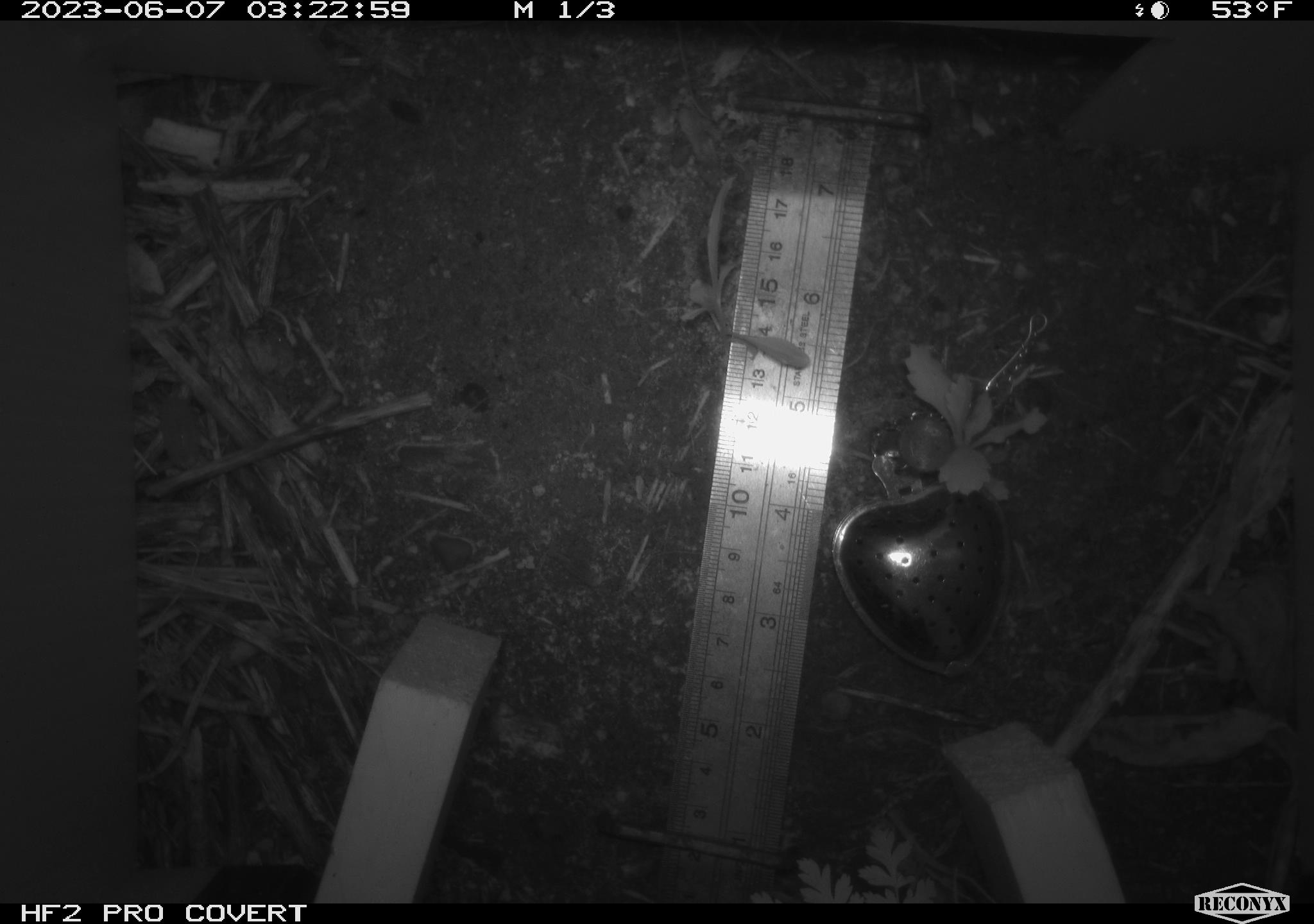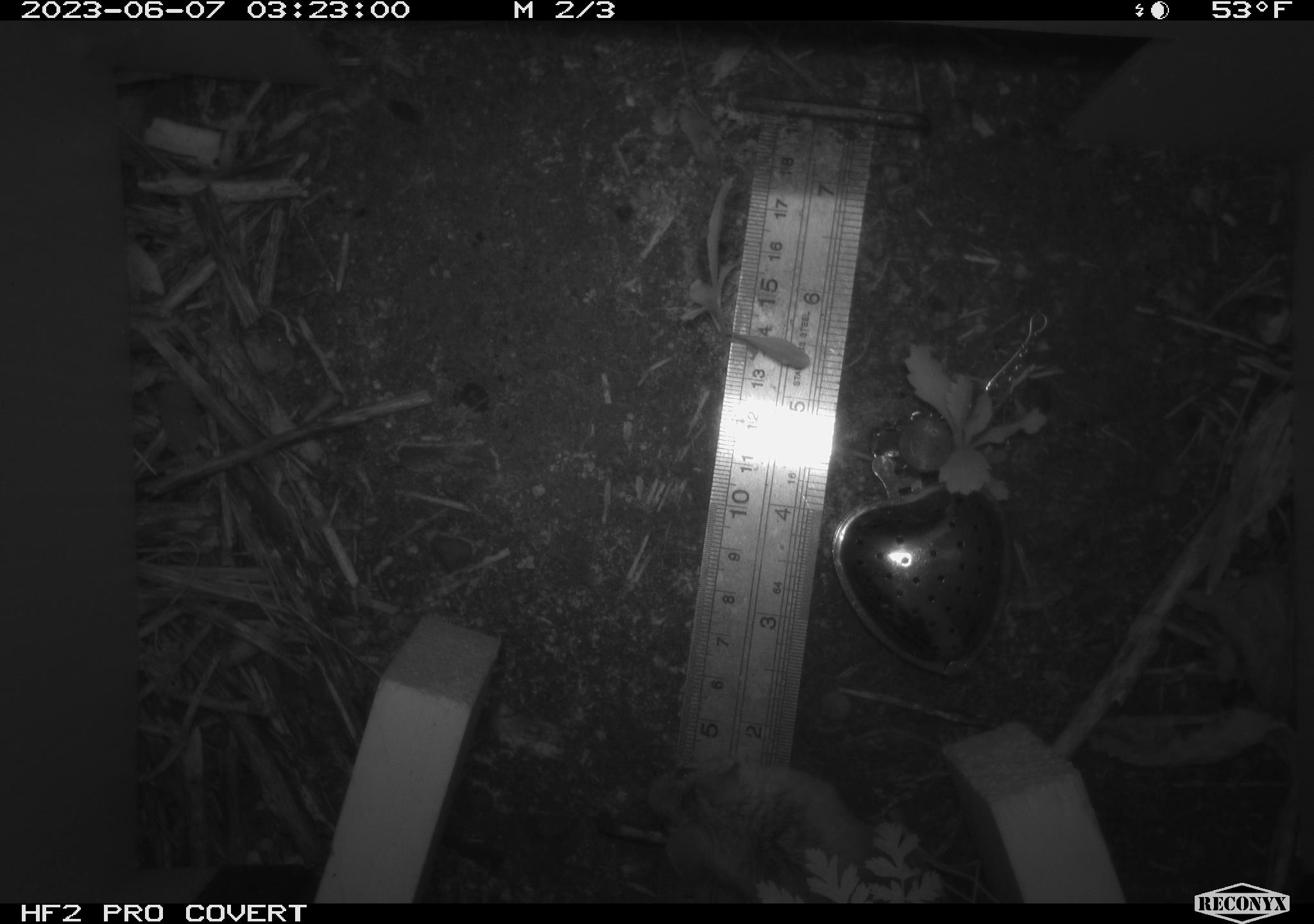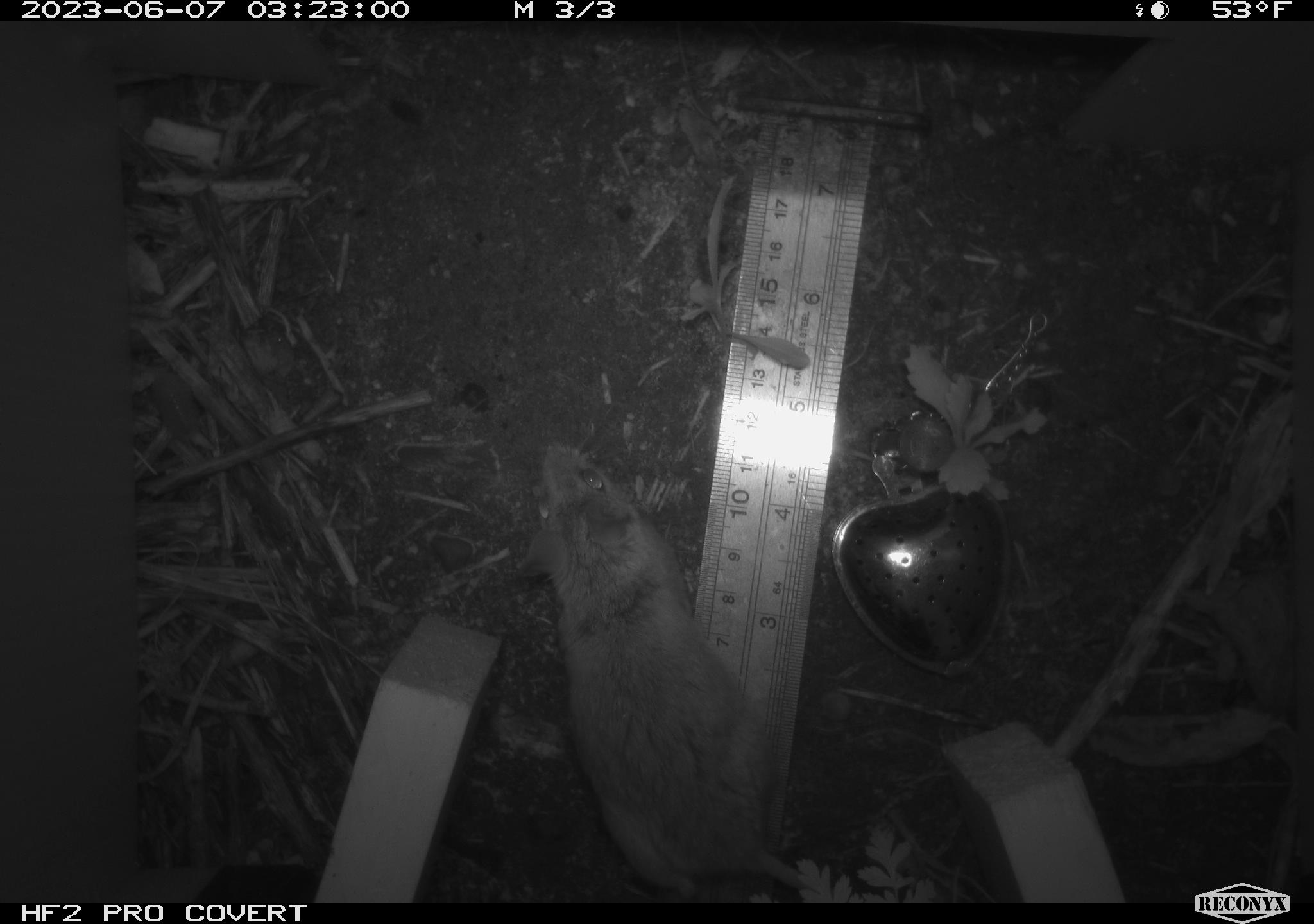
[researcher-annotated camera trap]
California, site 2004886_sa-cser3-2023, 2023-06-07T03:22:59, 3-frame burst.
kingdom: Animalia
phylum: Chordata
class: Mammalia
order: Rodentia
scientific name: Rodentia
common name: mouse species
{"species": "mouse species (Rodentia)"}